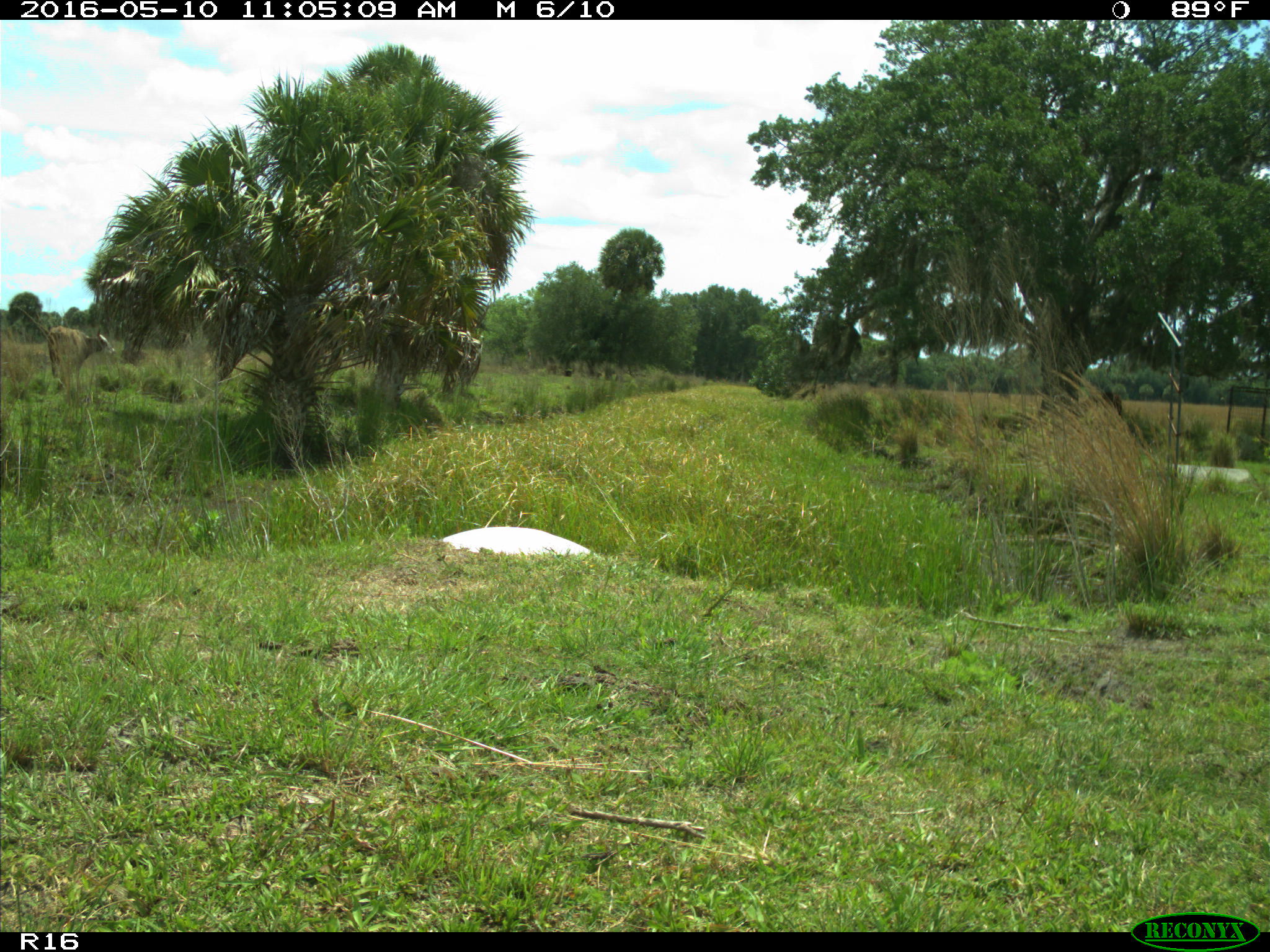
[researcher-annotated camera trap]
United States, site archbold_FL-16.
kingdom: Animalia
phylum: Chordata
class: Mammalia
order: Artiodactyla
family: Bovidae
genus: Bos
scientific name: Bos taurus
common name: domestic cow